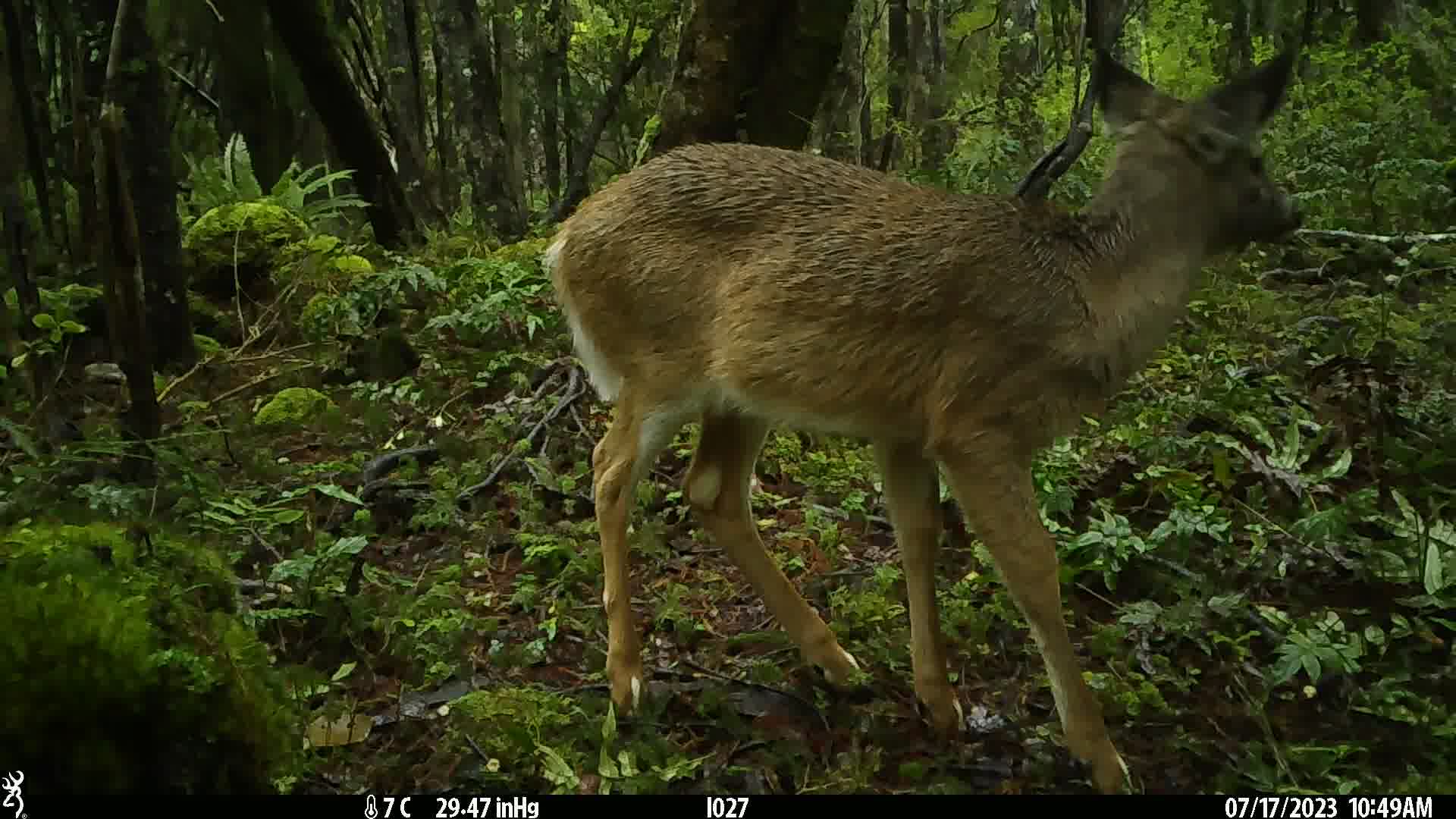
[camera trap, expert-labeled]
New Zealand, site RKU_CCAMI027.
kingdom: Animalia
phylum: Chordata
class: Mammalia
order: Artiodactyla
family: Cervidae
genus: Odocoileus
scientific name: Odocoileus virginianus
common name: white-tailed deer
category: white tailed deer